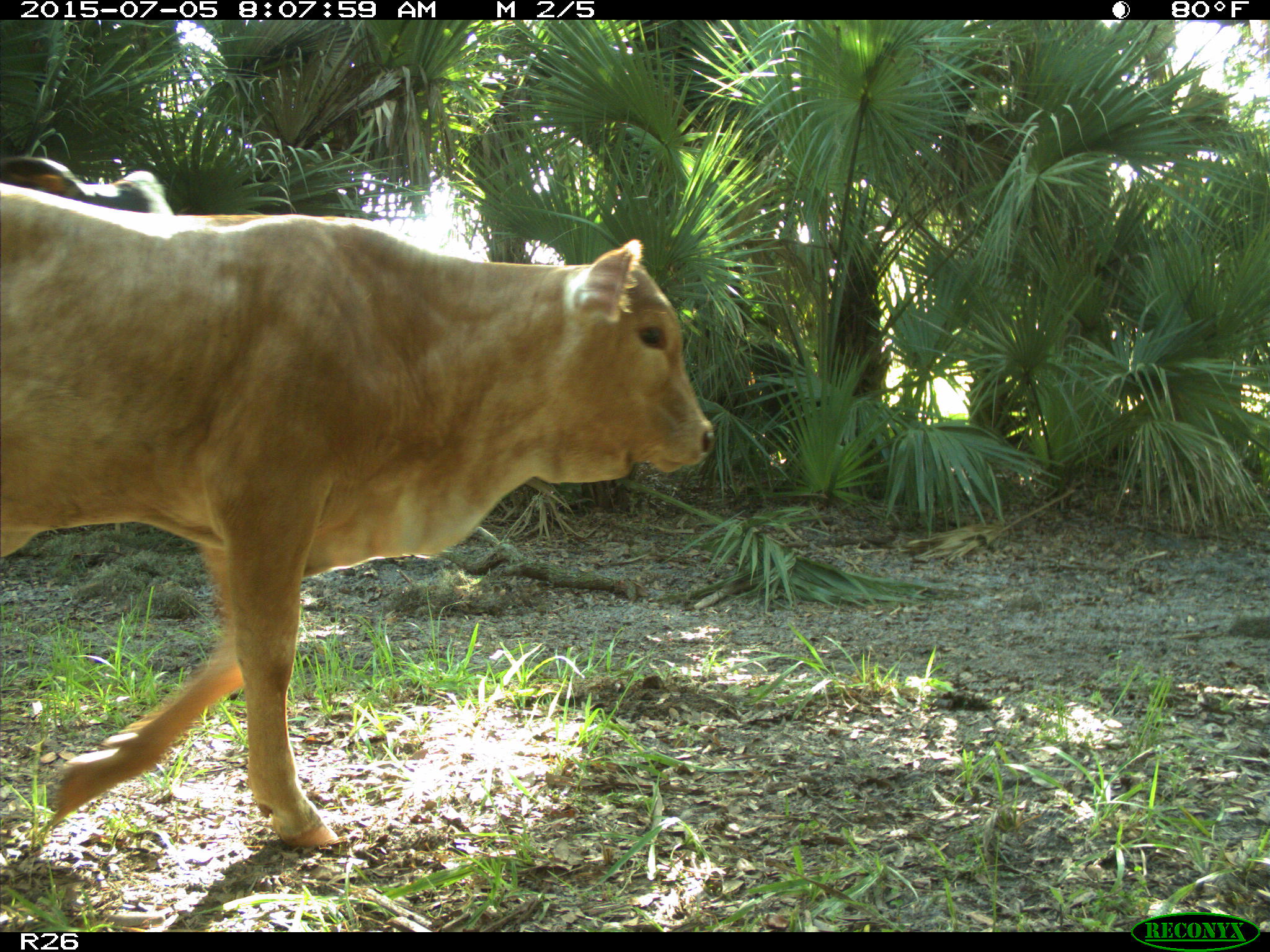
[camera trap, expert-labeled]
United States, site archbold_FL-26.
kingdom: Animalia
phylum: Chordata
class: Mammalia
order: Artiodactyla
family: Bovidae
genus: Bos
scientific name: Bos taurus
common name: domestic cow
Bos taurus (domestic cow).